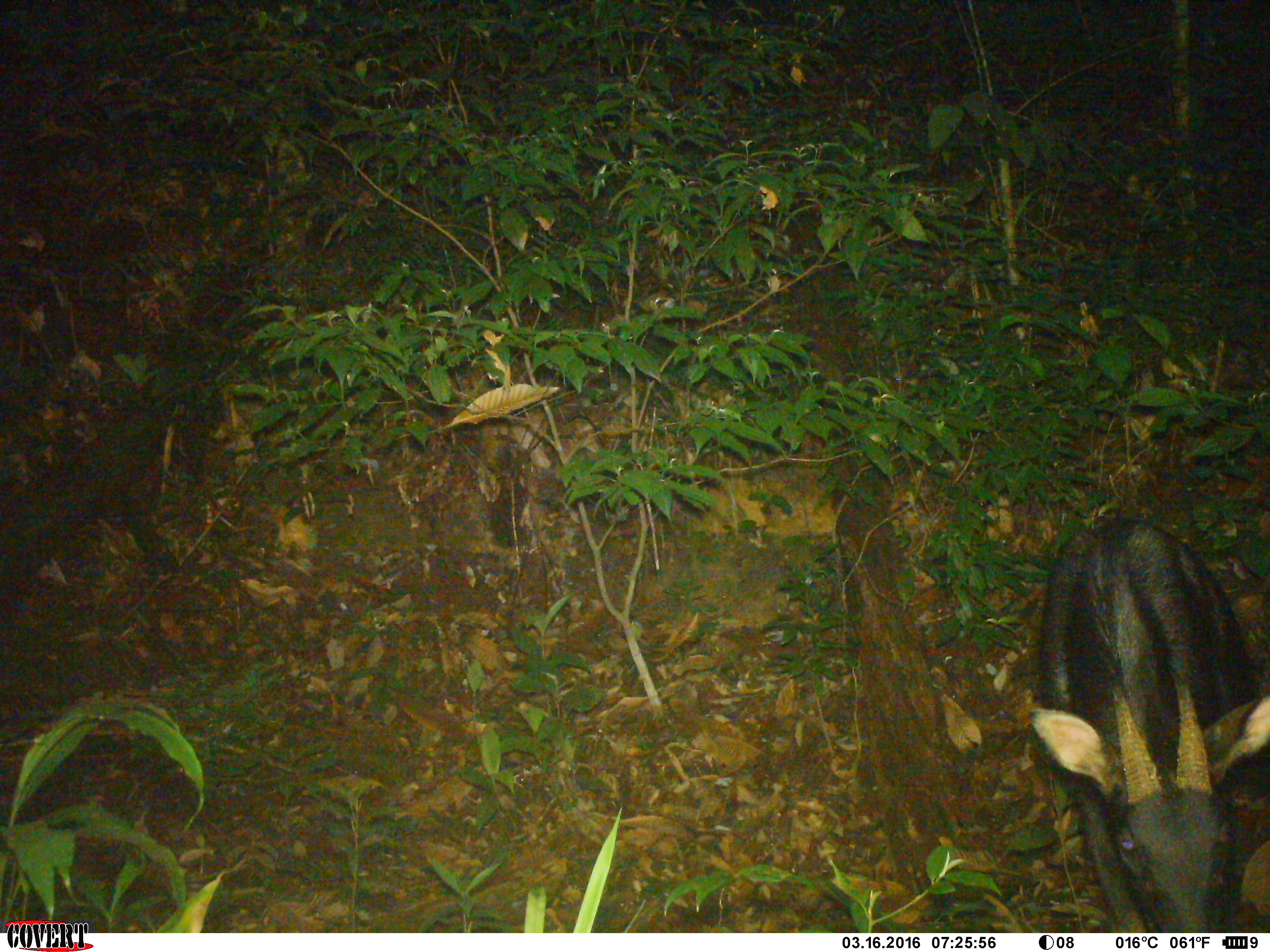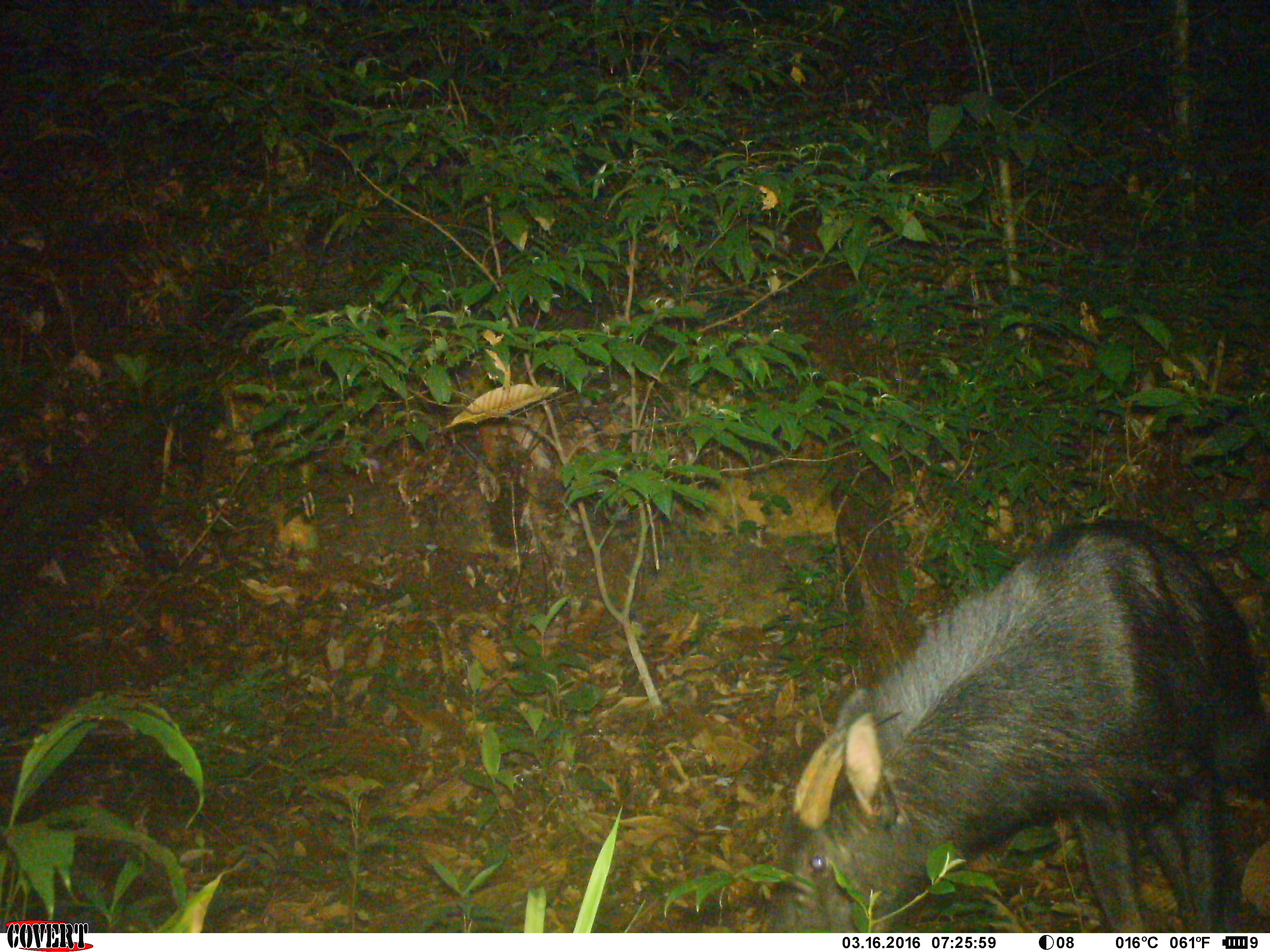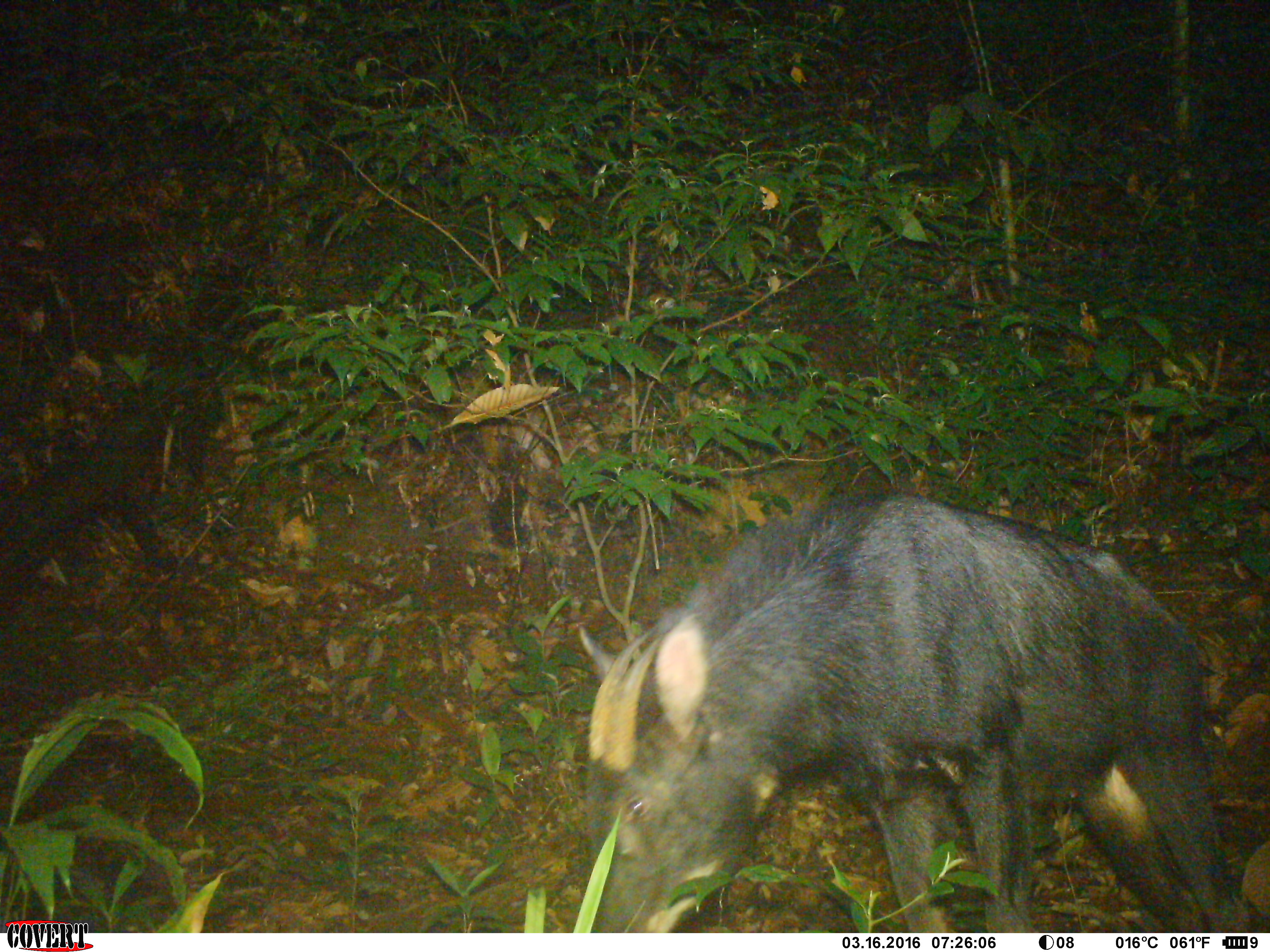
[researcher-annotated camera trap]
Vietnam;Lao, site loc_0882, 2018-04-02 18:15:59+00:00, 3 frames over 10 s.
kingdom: Animalia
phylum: Chordata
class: Mammalia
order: Artiodactyla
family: Bovidae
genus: Capricornis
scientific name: Capricornis sumatraensis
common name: chinese serow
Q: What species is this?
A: Chinese serow (Capricornis sumatraensis).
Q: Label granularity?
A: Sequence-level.